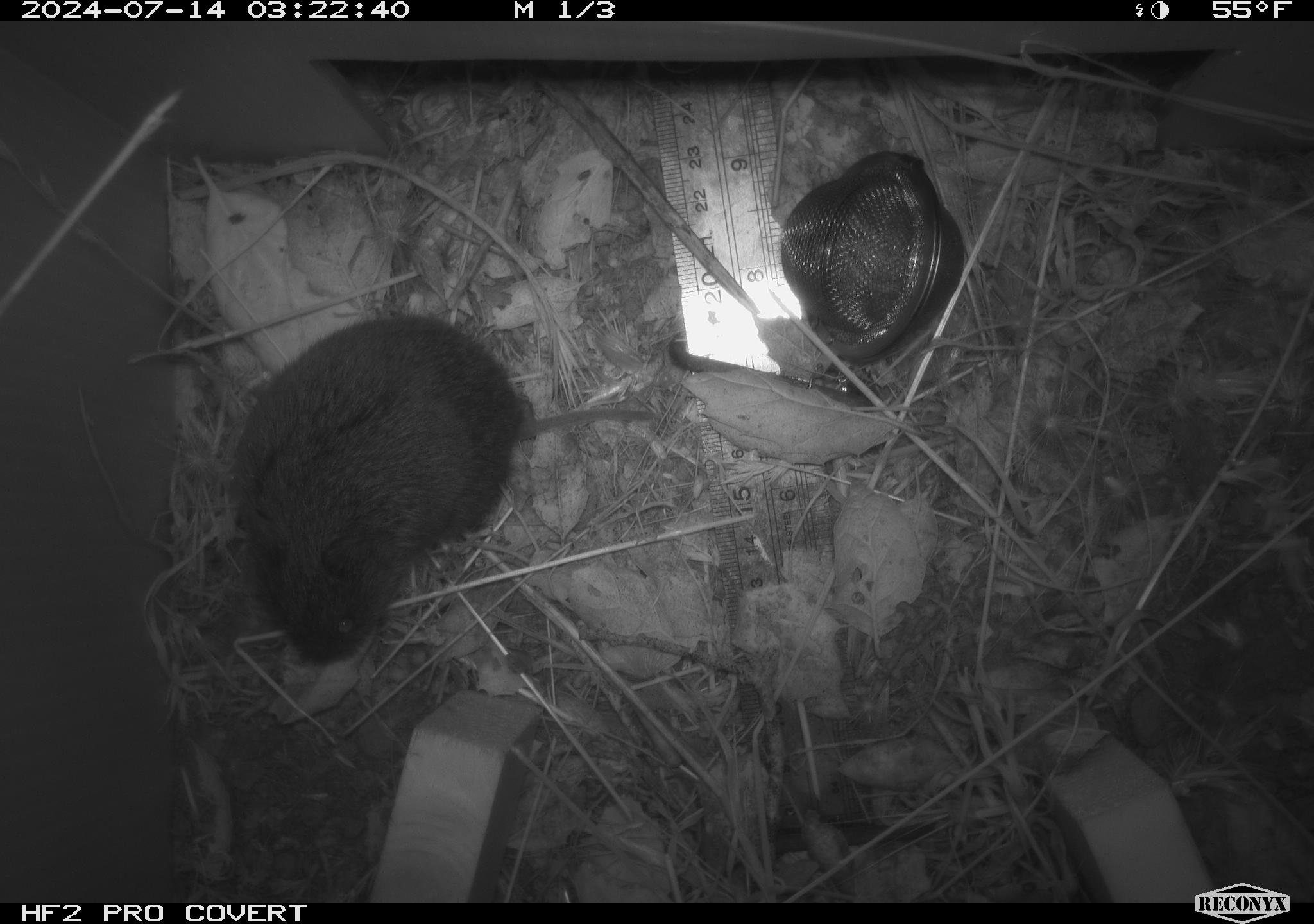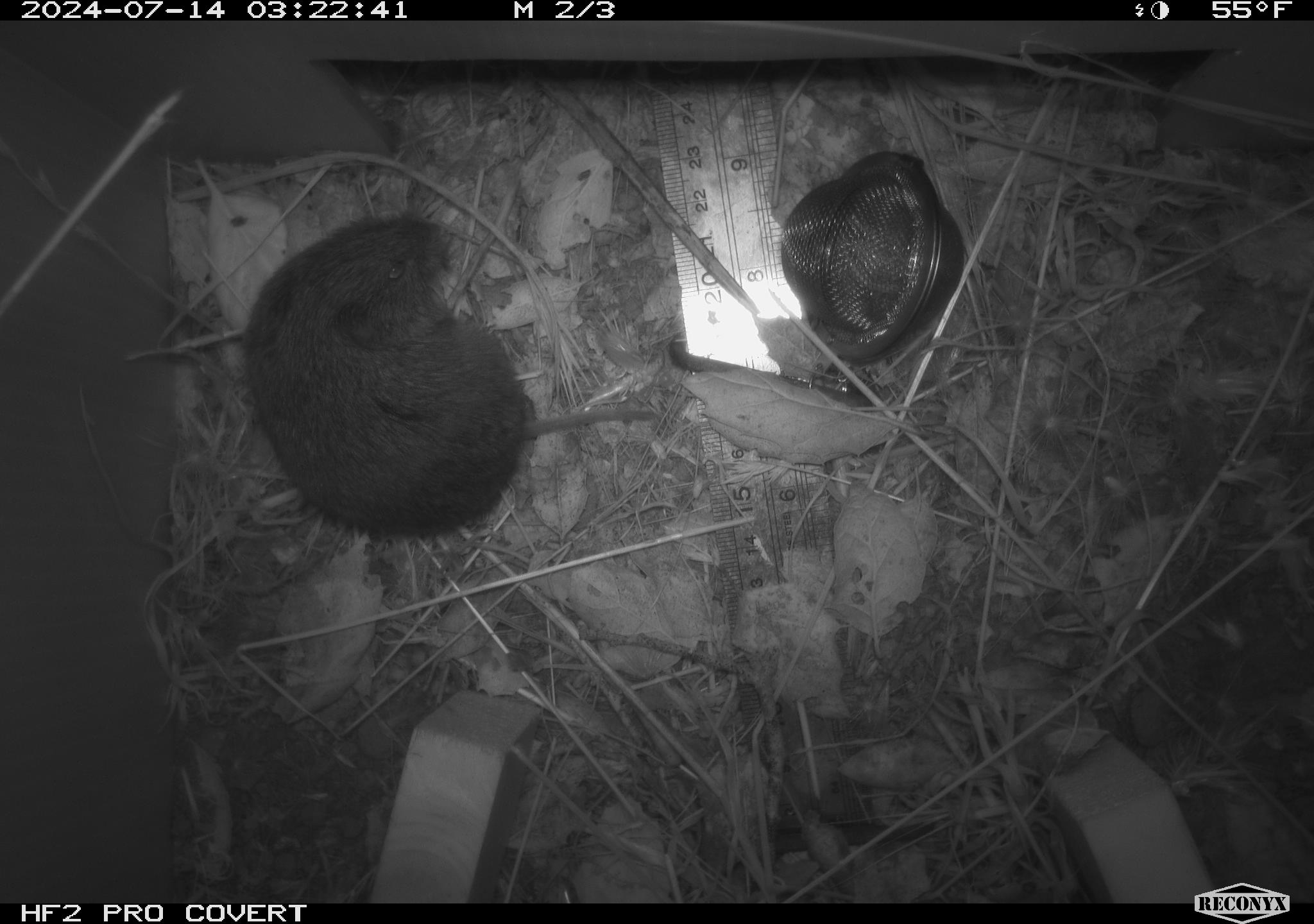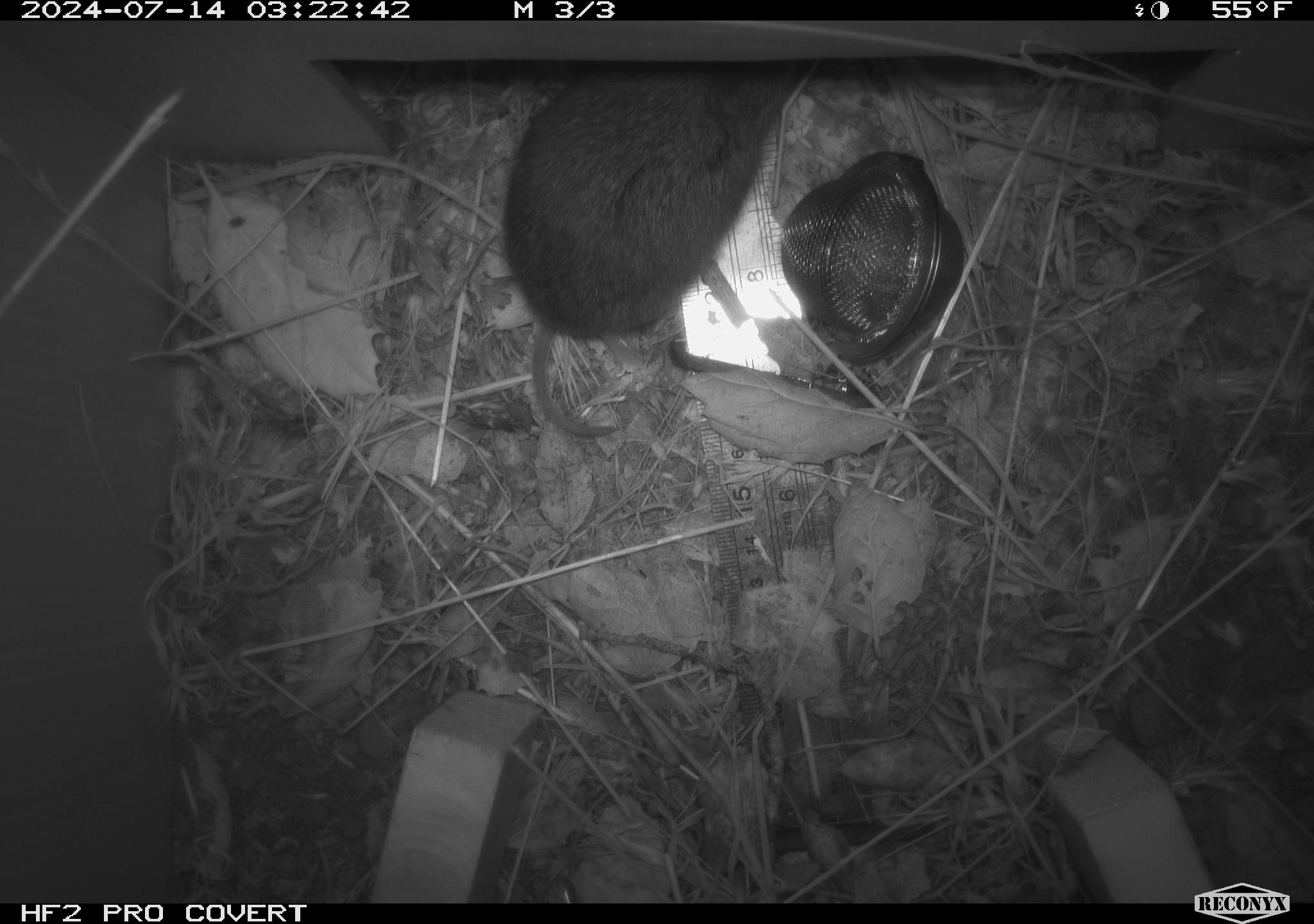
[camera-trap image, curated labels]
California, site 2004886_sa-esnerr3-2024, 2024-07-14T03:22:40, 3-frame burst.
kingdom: Animalia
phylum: Chordata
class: Mammalia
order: Rodentia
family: Cricetidae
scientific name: Cricetidae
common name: hamsters, voles, lemmings, and allies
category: cricetidae family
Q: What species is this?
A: Cricetidae family (hamsters, voles, lemmings, and allies) (Cricetidae).